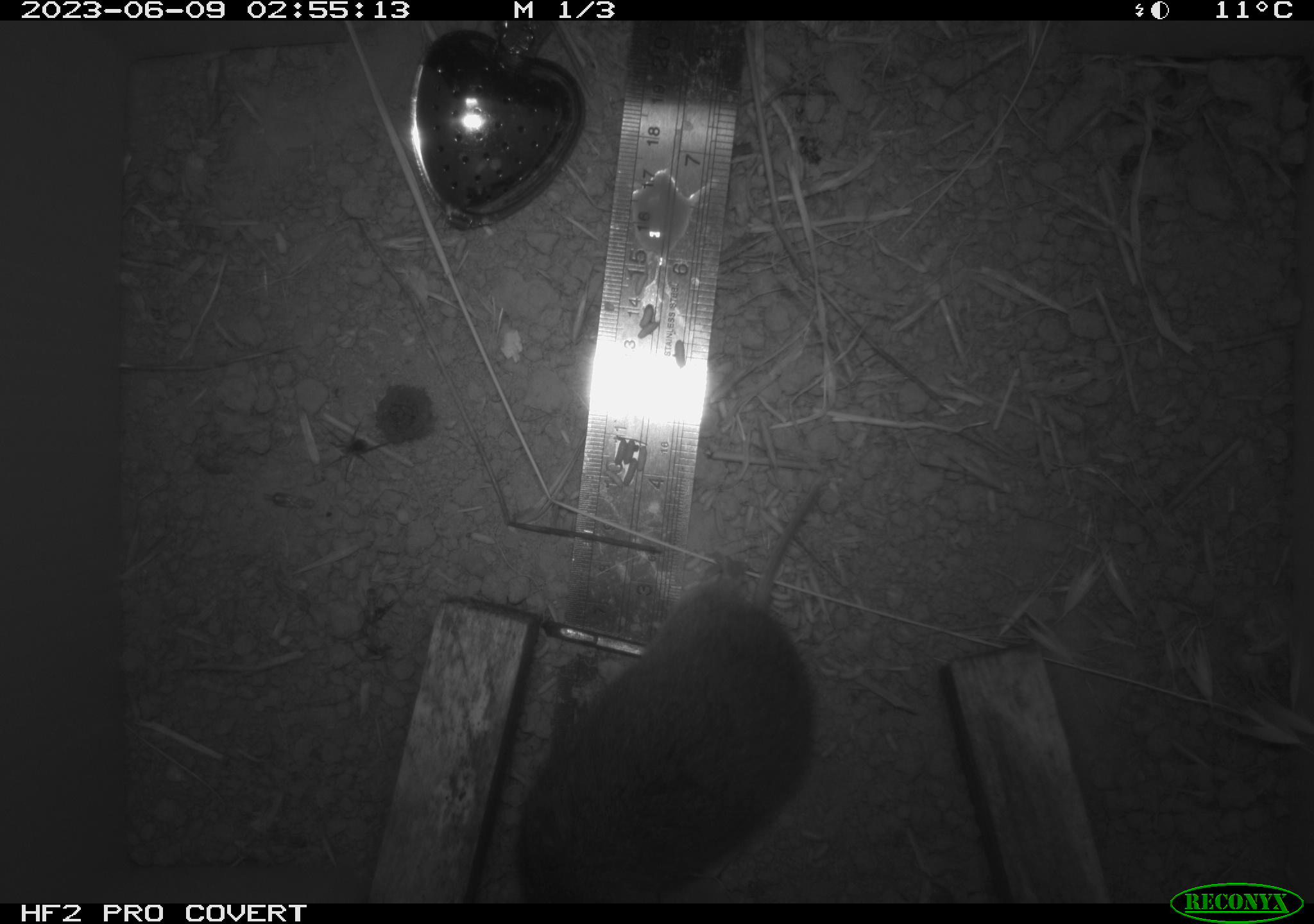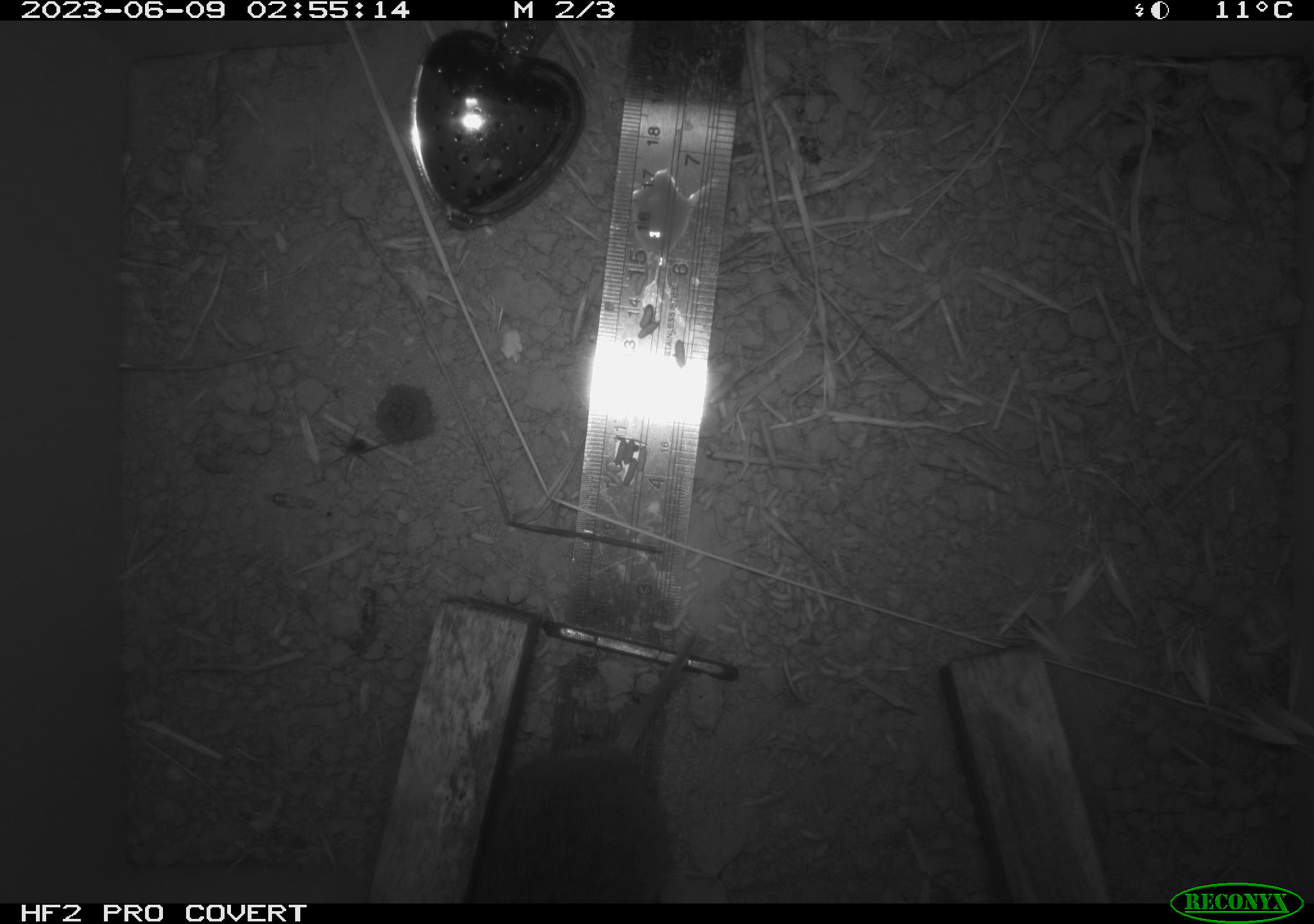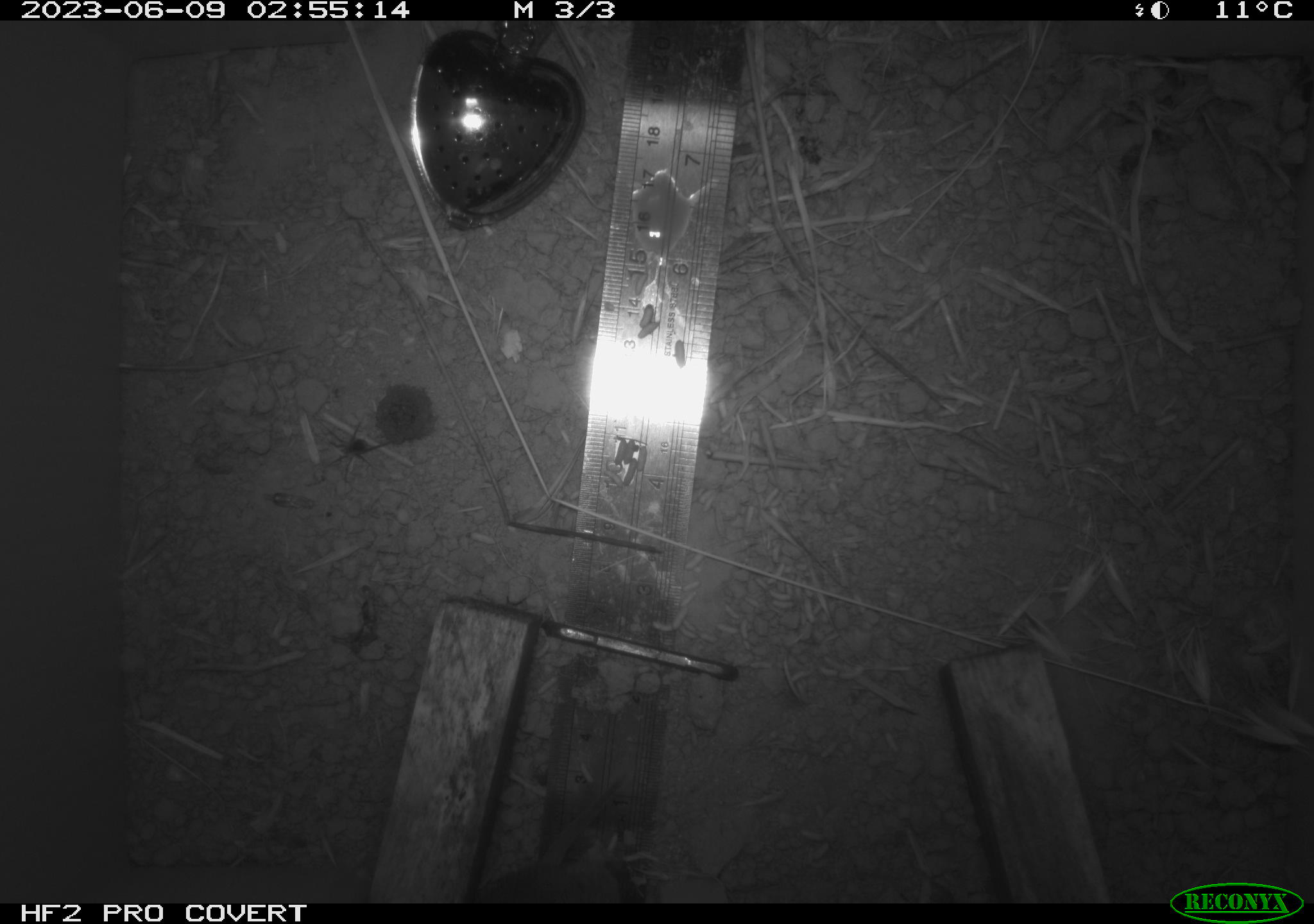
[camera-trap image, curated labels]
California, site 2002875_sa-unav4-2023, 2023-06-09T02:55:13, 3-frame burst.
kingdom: Animalia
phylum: Chordata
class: Mammalia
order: Rodentia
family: Cricetidae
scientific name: Arvicolinae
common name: voles, lemmings, and muskrats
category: arvicolinae subfamily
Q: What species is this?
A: Arvicolinae subfamily (voles, lemmings, and muskrats) (Arvicolinae).